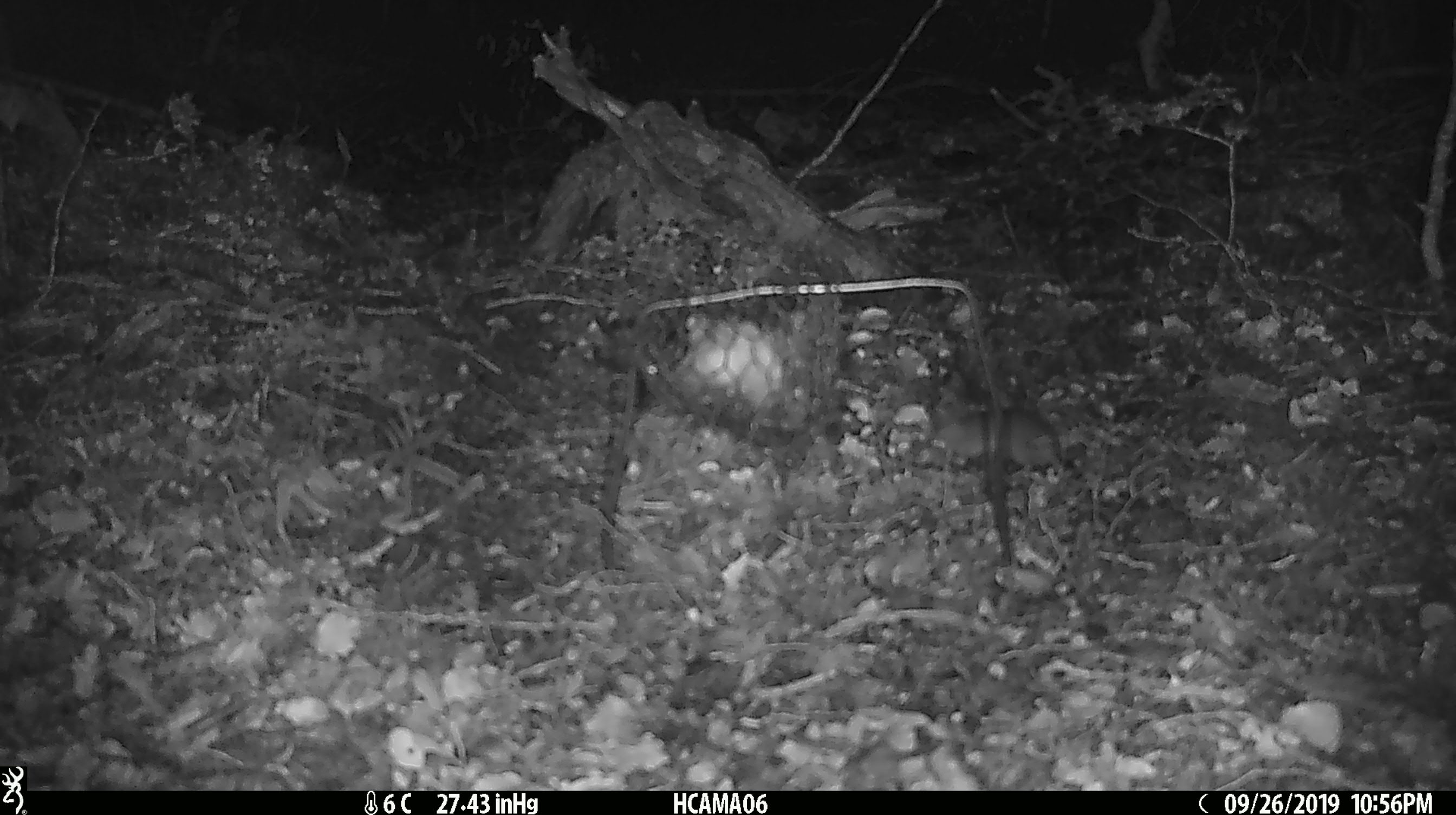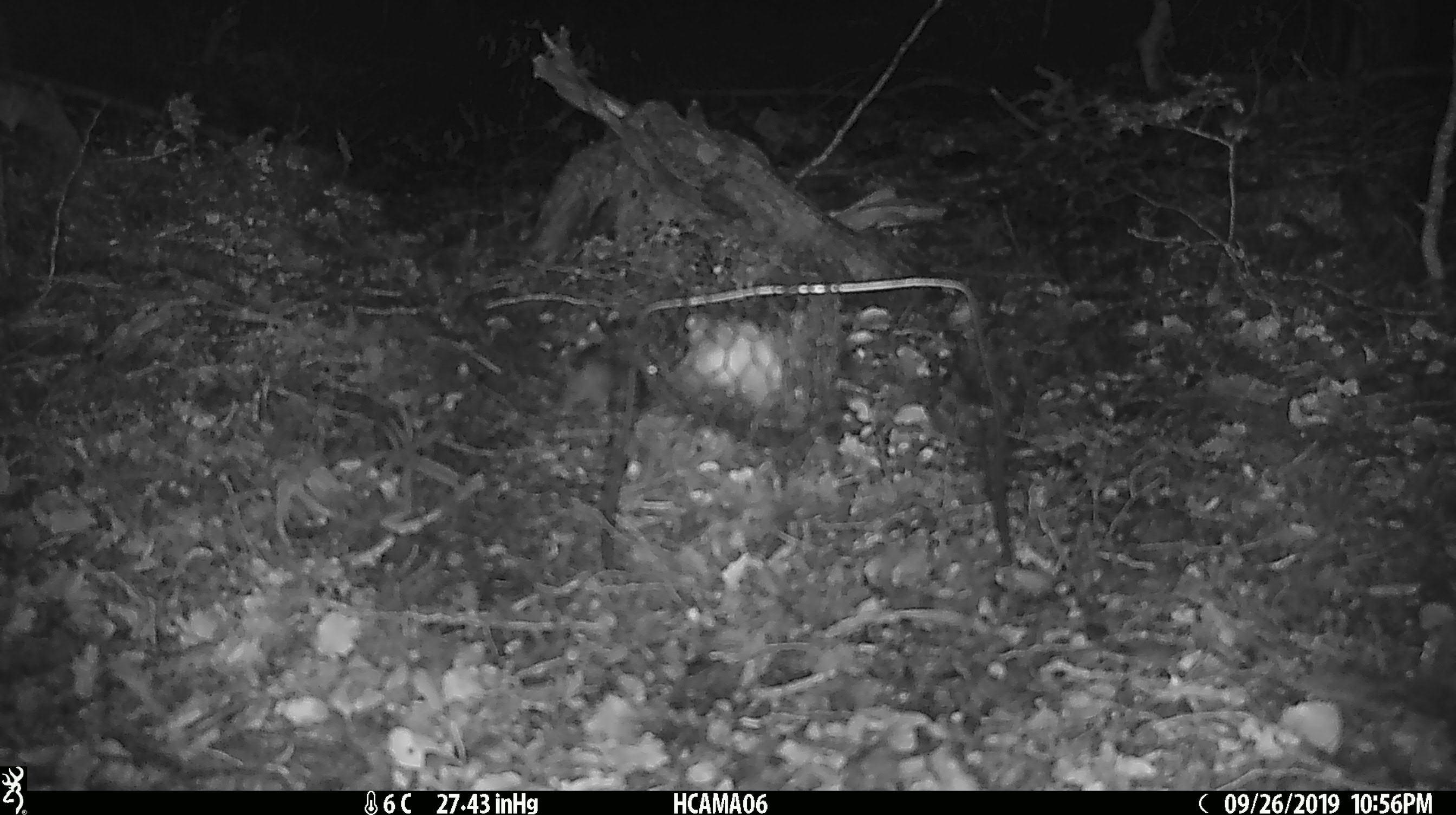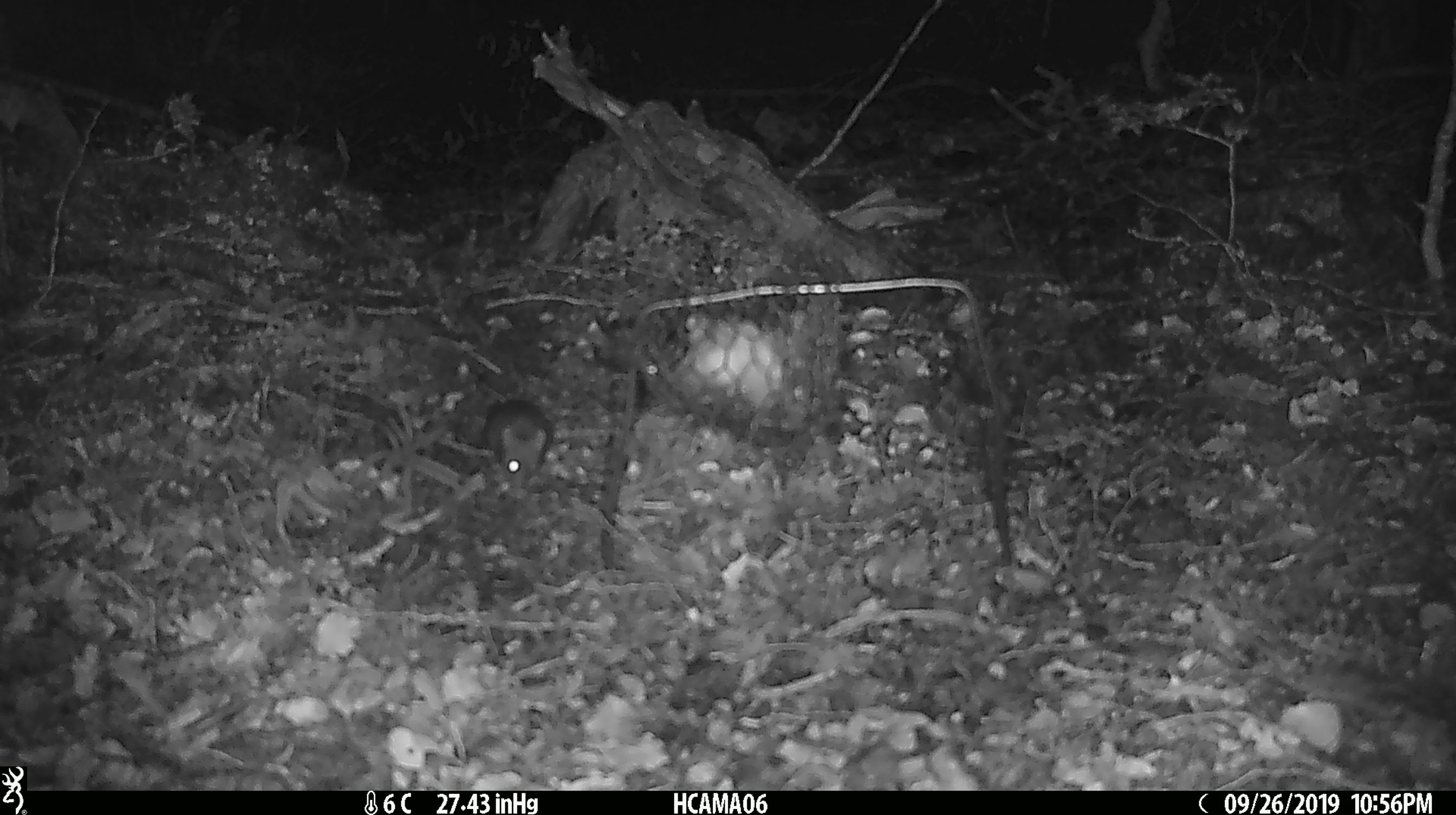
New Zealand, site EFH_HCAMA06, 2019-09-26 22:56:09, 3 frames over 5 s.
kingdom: Animalia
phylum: Chordata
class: Mammalia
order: Rodentia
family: Muridae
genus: Mus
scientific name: Mus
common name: mouse